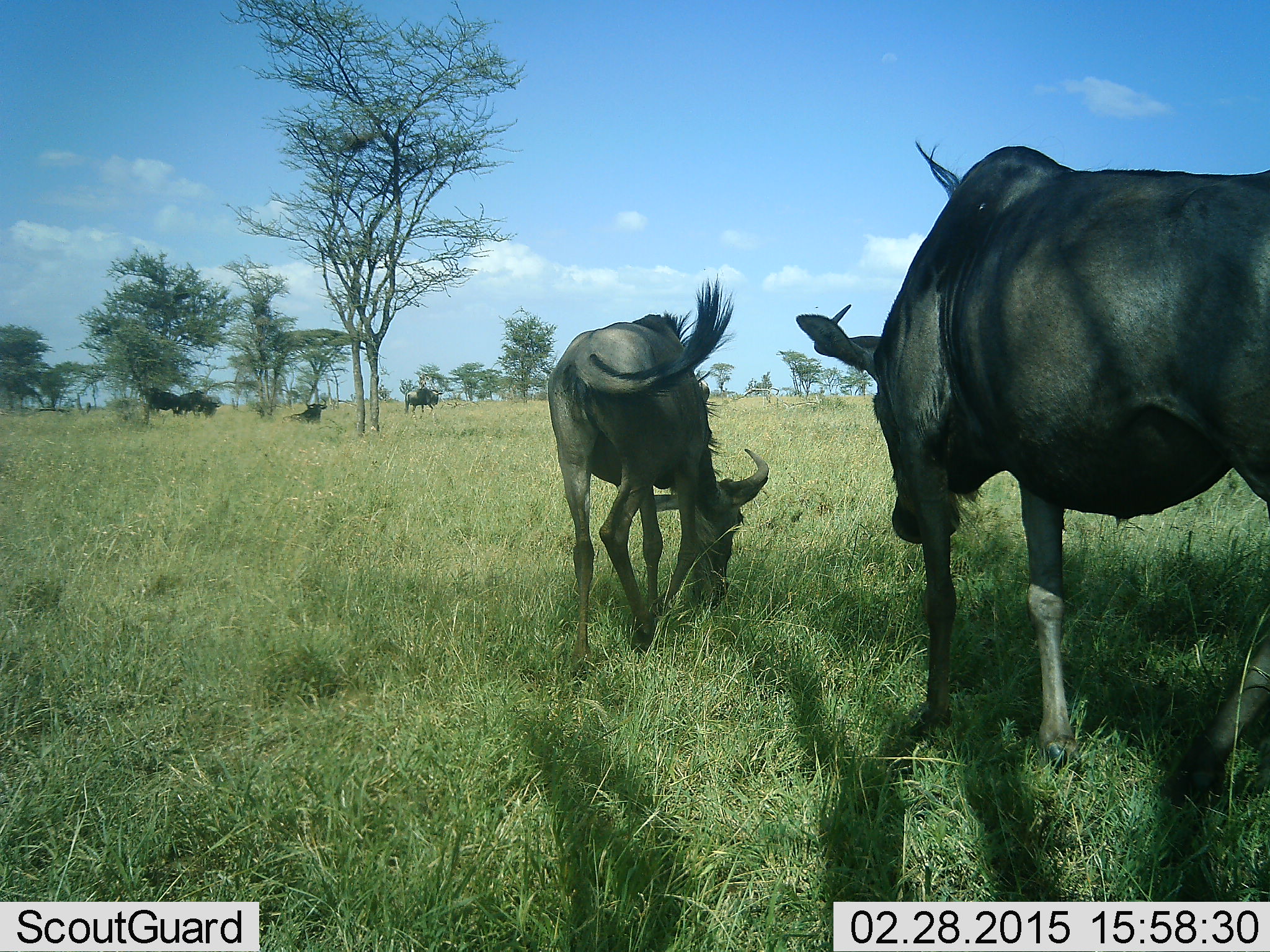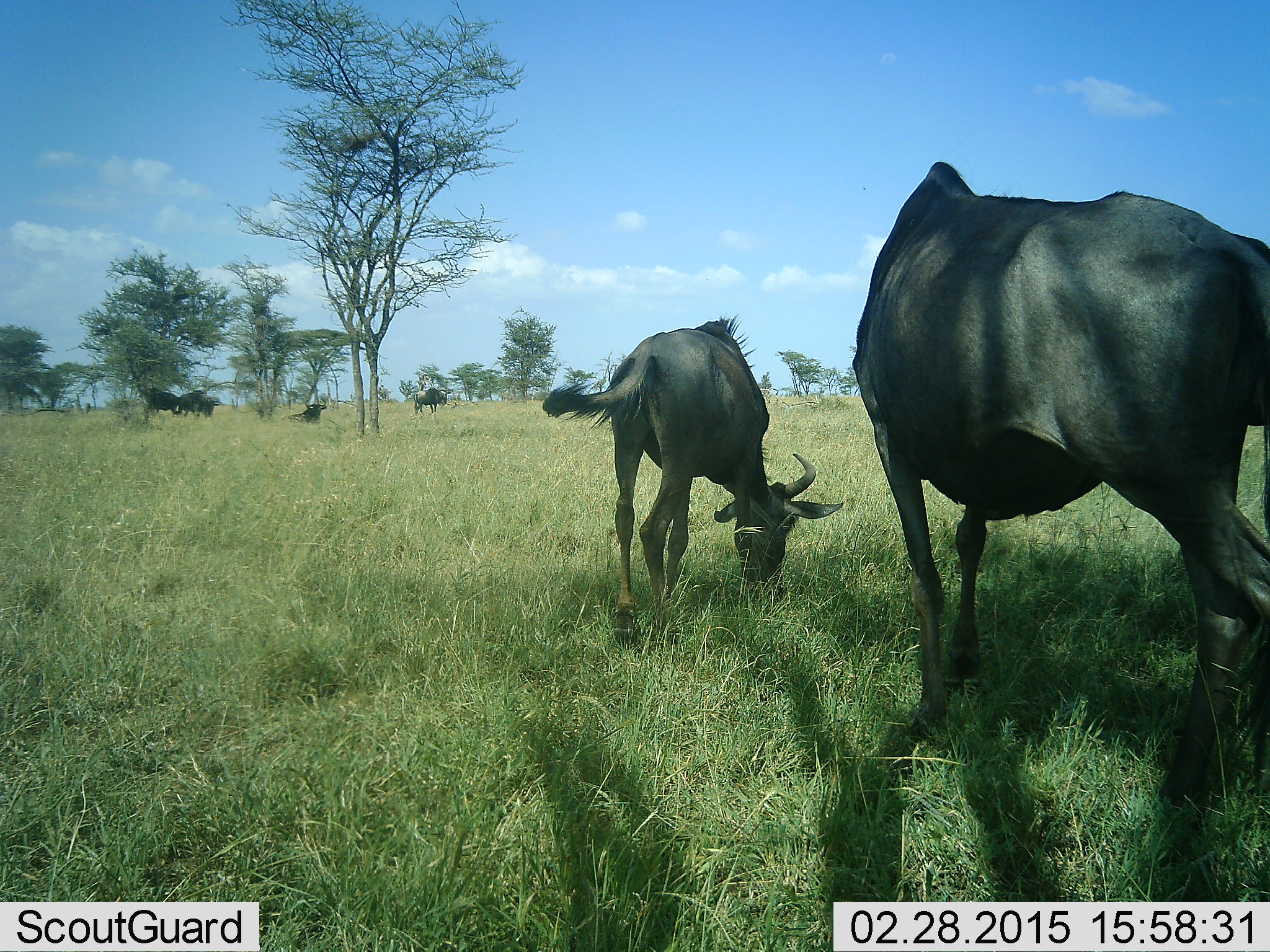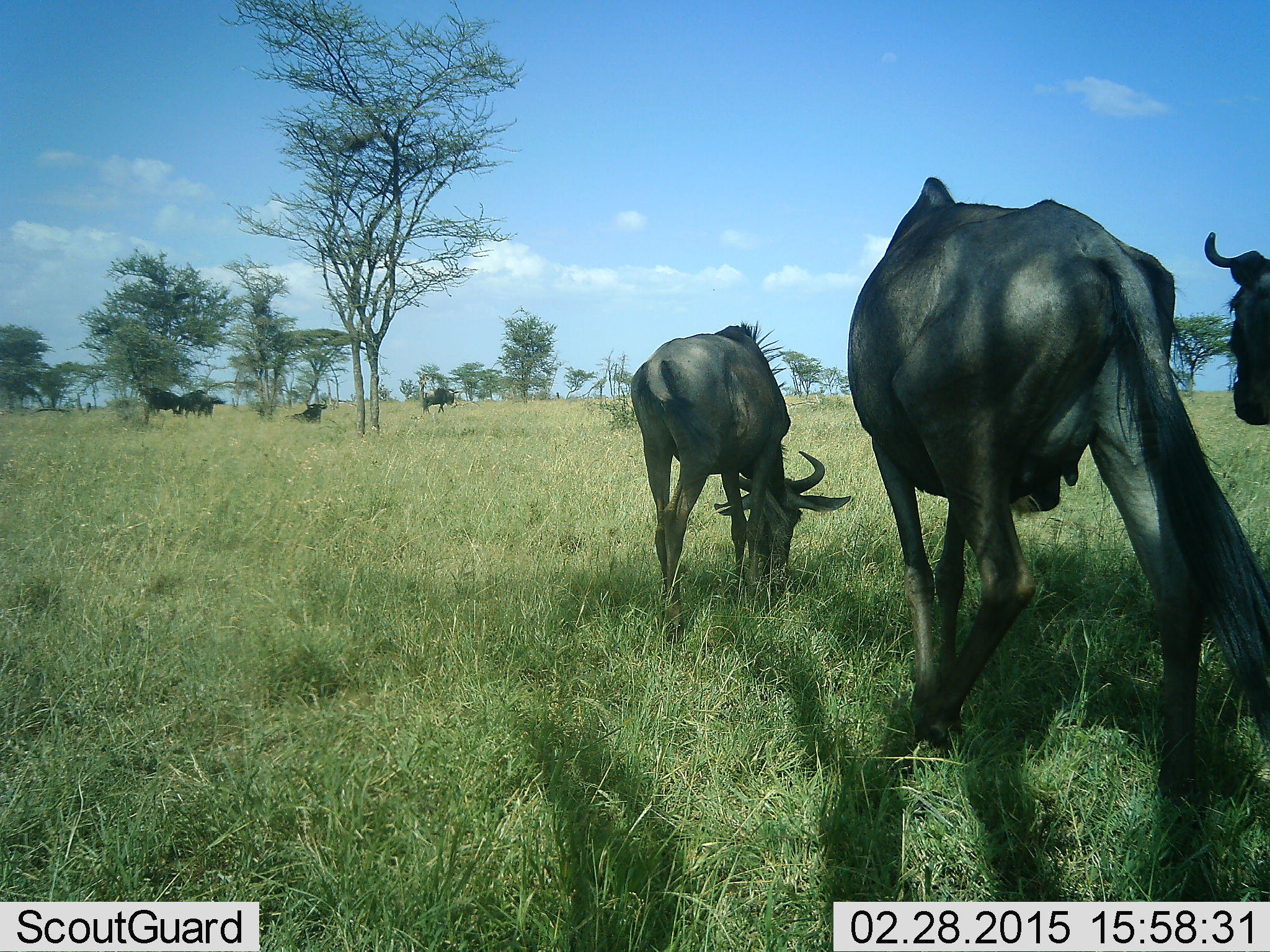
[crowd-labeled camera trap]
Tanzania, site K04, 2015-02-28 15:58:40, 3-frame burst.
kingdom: Animalia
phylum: Chordata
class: Mammalia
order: Artiodactyla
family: Bovidae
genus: Connochaetes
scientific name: Connochaetes taurinus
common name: blue wildebeest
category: wildebeest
Wildebeest (blue wildebeest) (Connochaetes taurinus), count 7. Behavior (volunteer vote fractions): standing 70%, resting 20%, moving 40%, interacting 0%. Young present (vote fraction): 0%. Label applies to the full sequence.